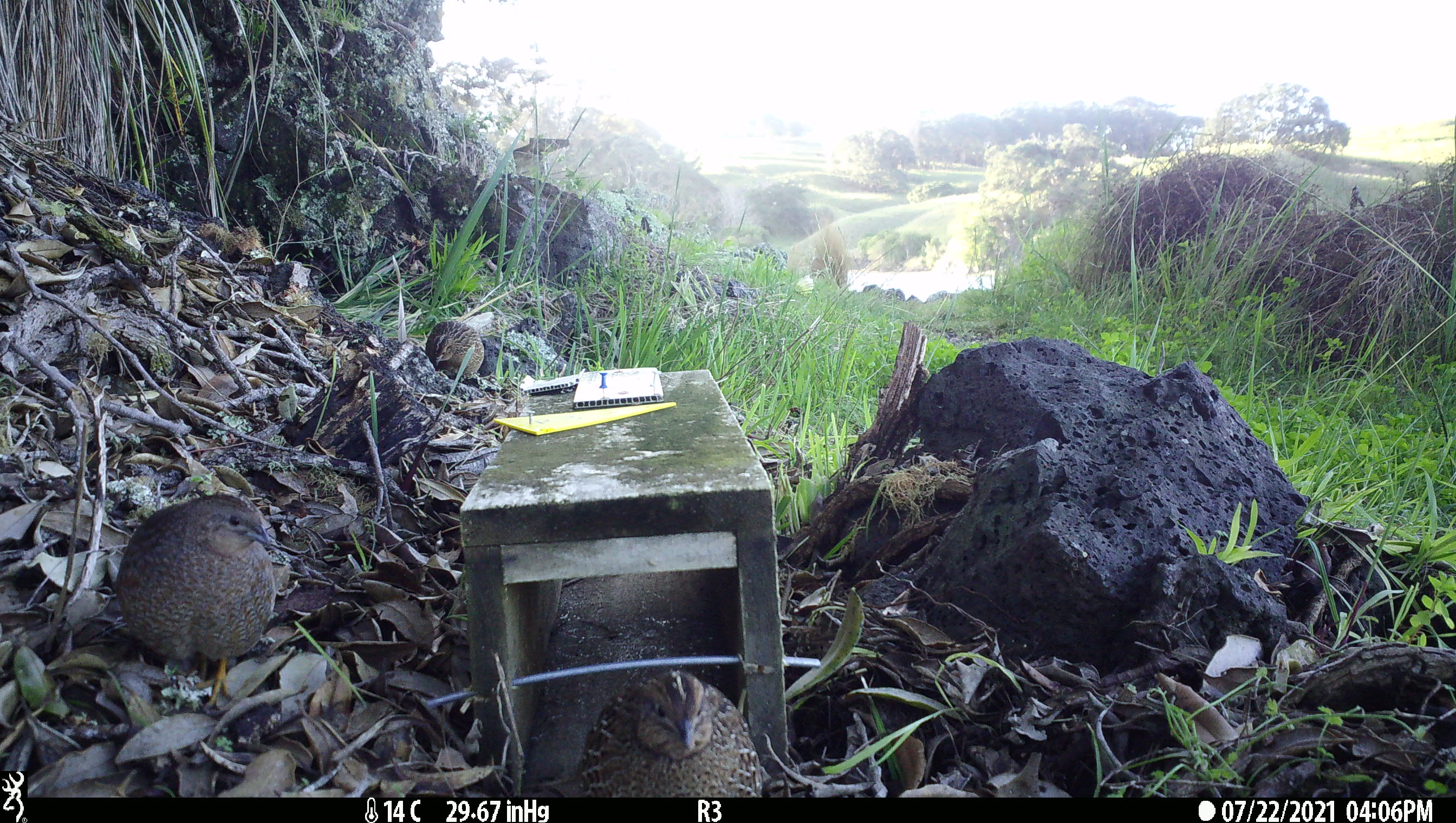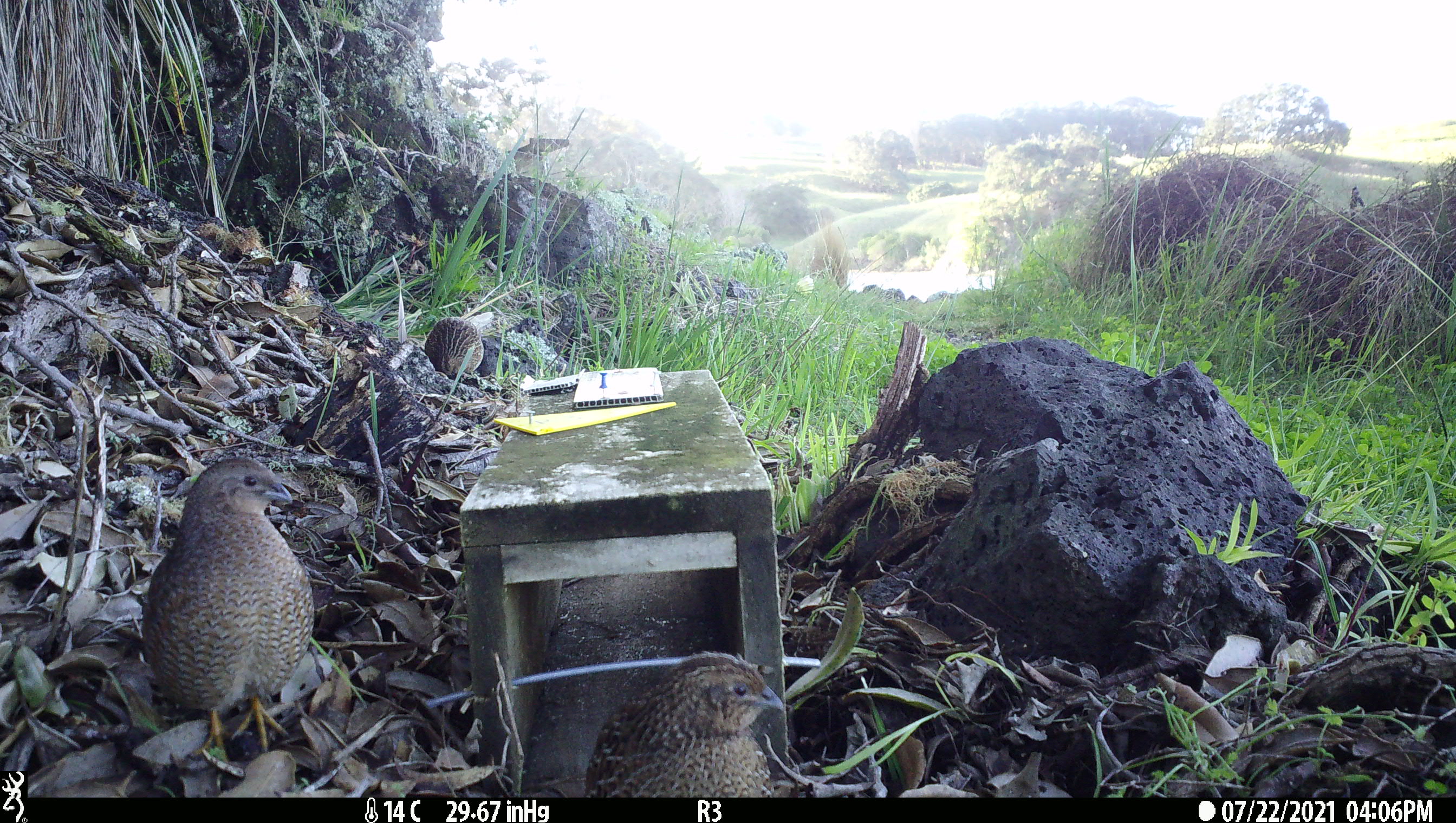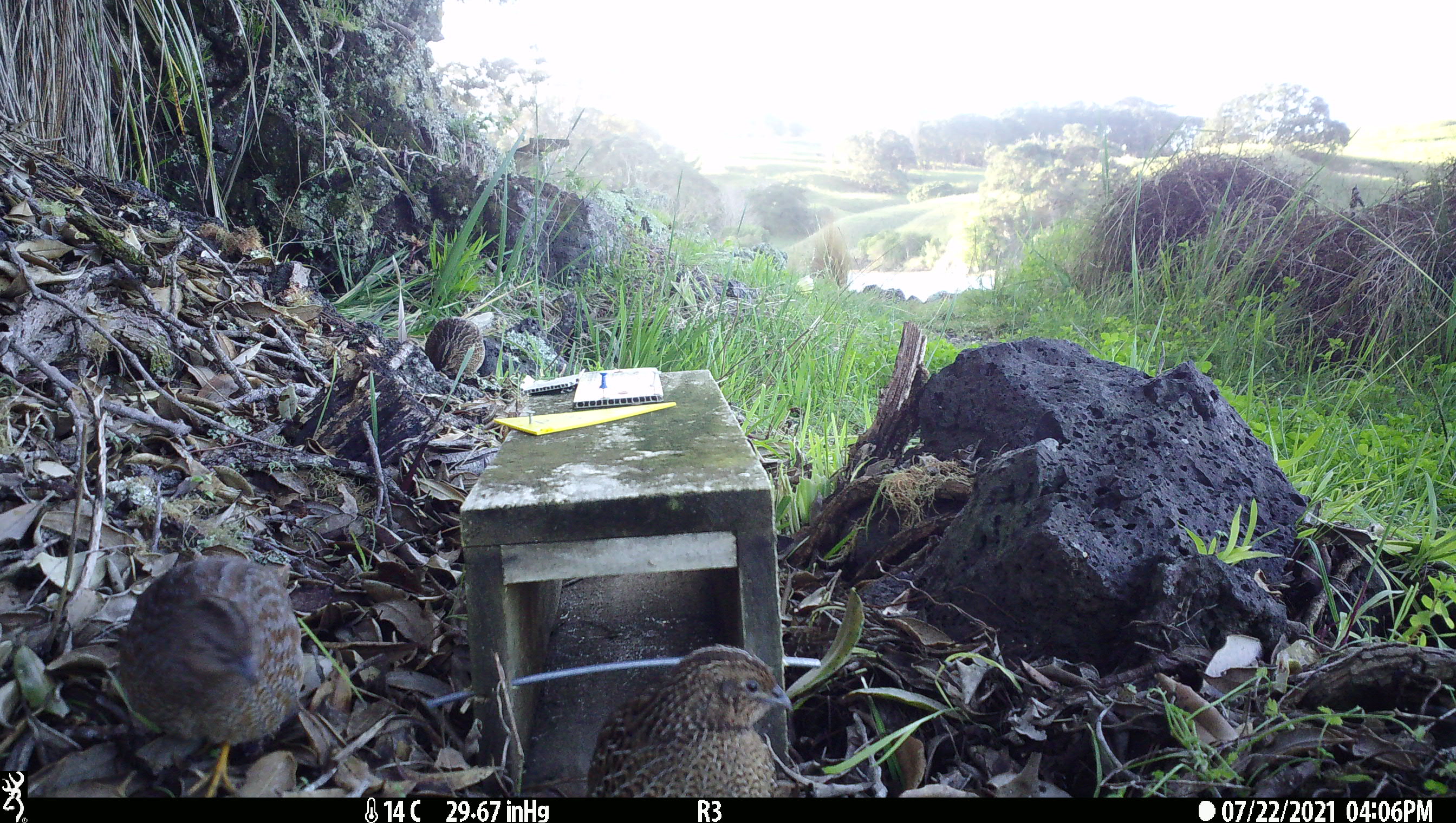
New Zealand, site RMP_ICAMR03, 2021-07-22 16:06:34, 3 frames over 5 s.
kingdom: Animalia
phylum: Chordata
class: Aves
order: Galliformes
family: Phasianidae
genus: Synoicus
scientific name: Synoicus ypsilophorus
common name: brown quail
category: quail brown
Quail brown (brown quail) (Synoicus ypsilophorus).